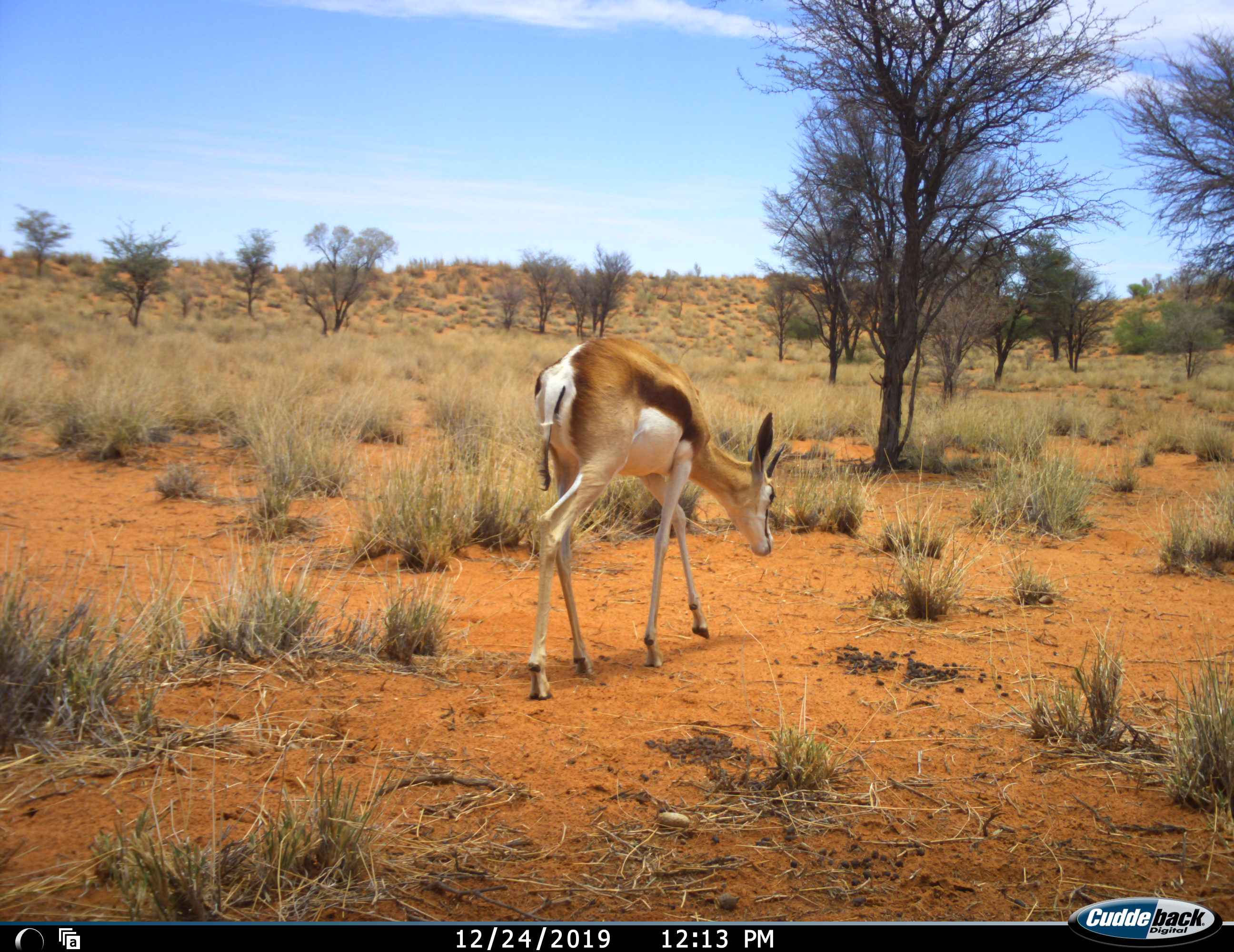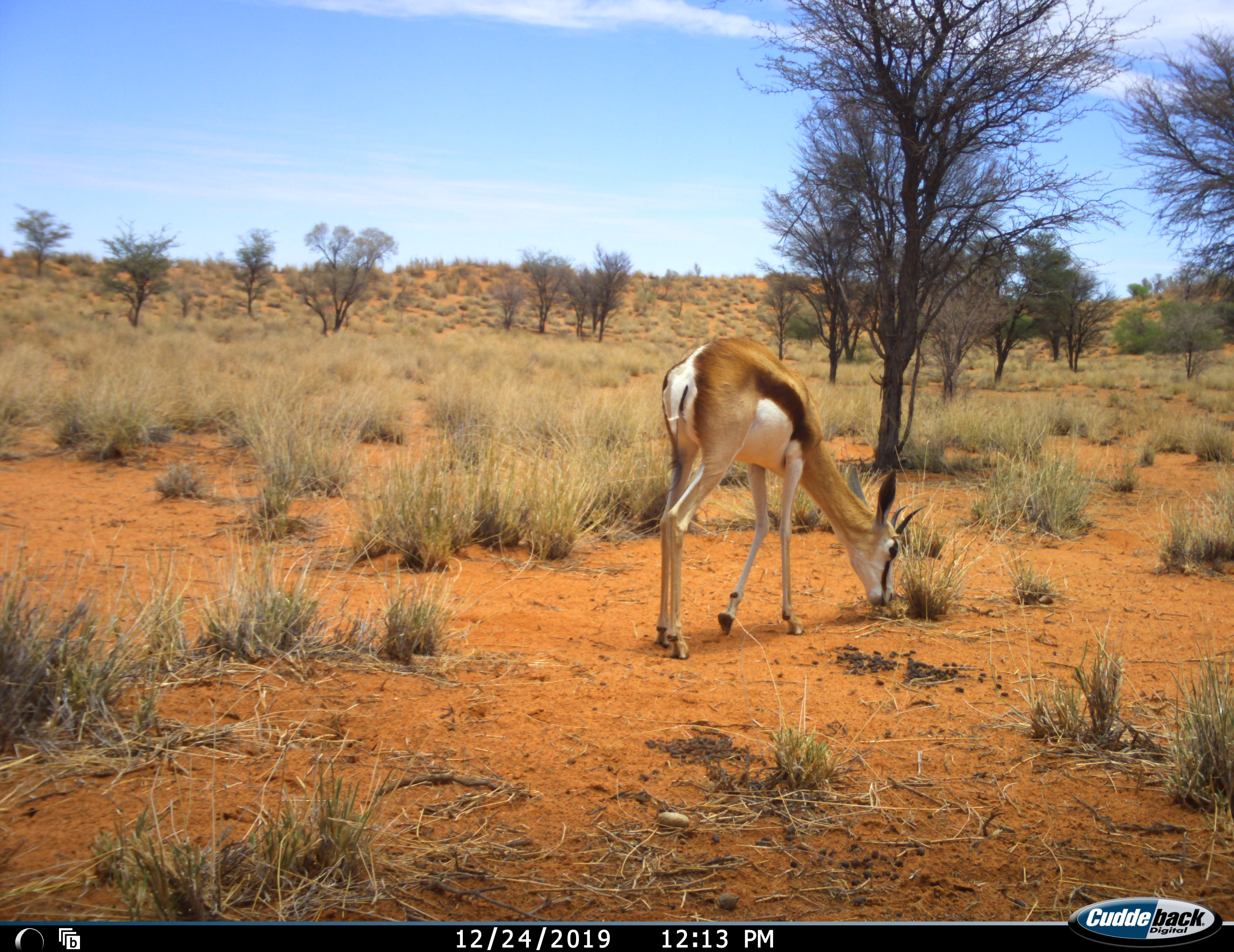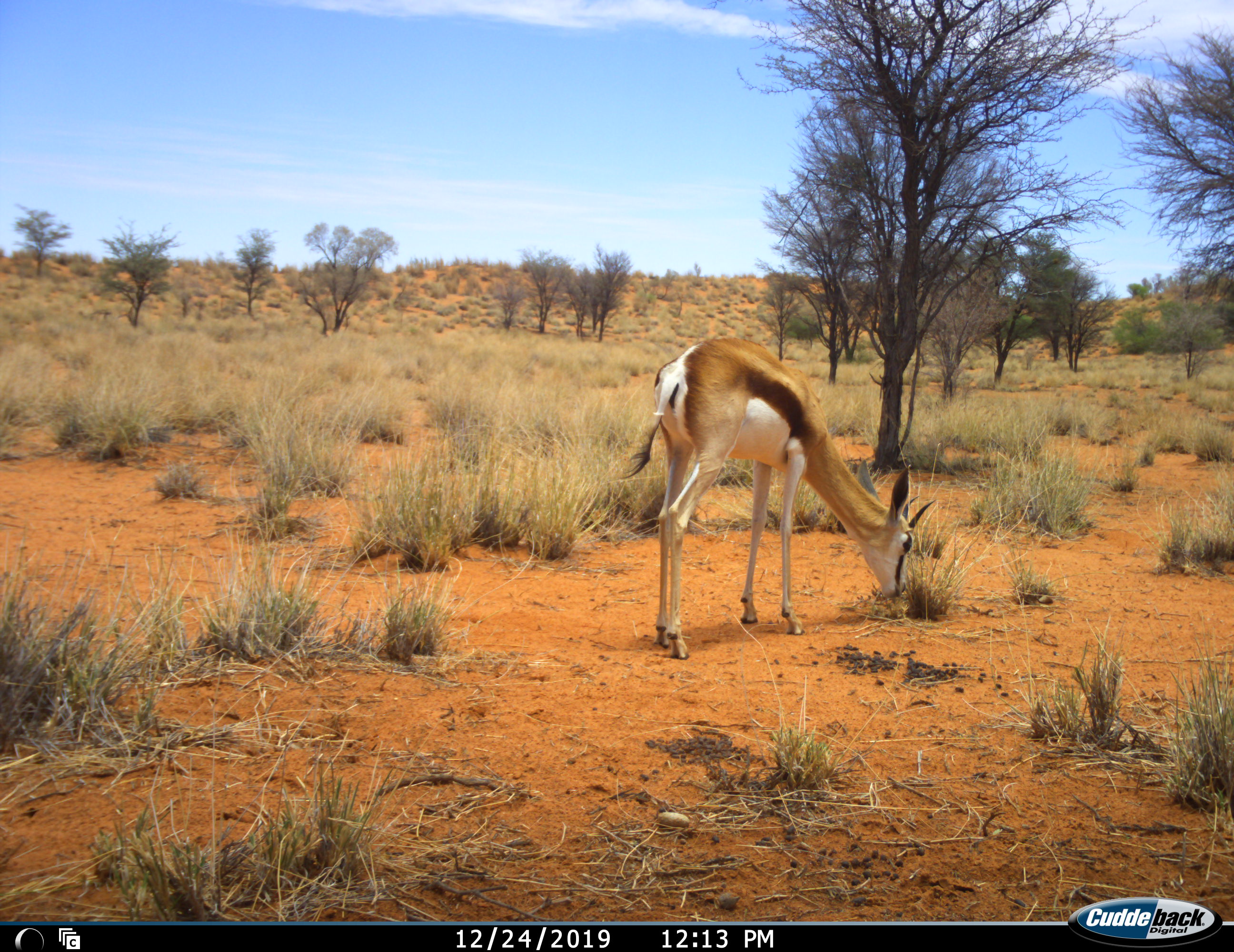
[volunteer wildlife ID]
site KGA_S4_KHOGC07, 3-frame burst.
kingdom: Animalia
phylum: Chordata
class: Mammalia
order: Artiodactyla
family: Bovidae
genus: Antidorcas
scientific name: Antidorcas marsupialis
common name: springbok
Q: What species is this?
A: Springbok (Antidorcas marsupialis).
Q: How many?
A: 1.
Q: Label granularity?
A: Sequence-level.